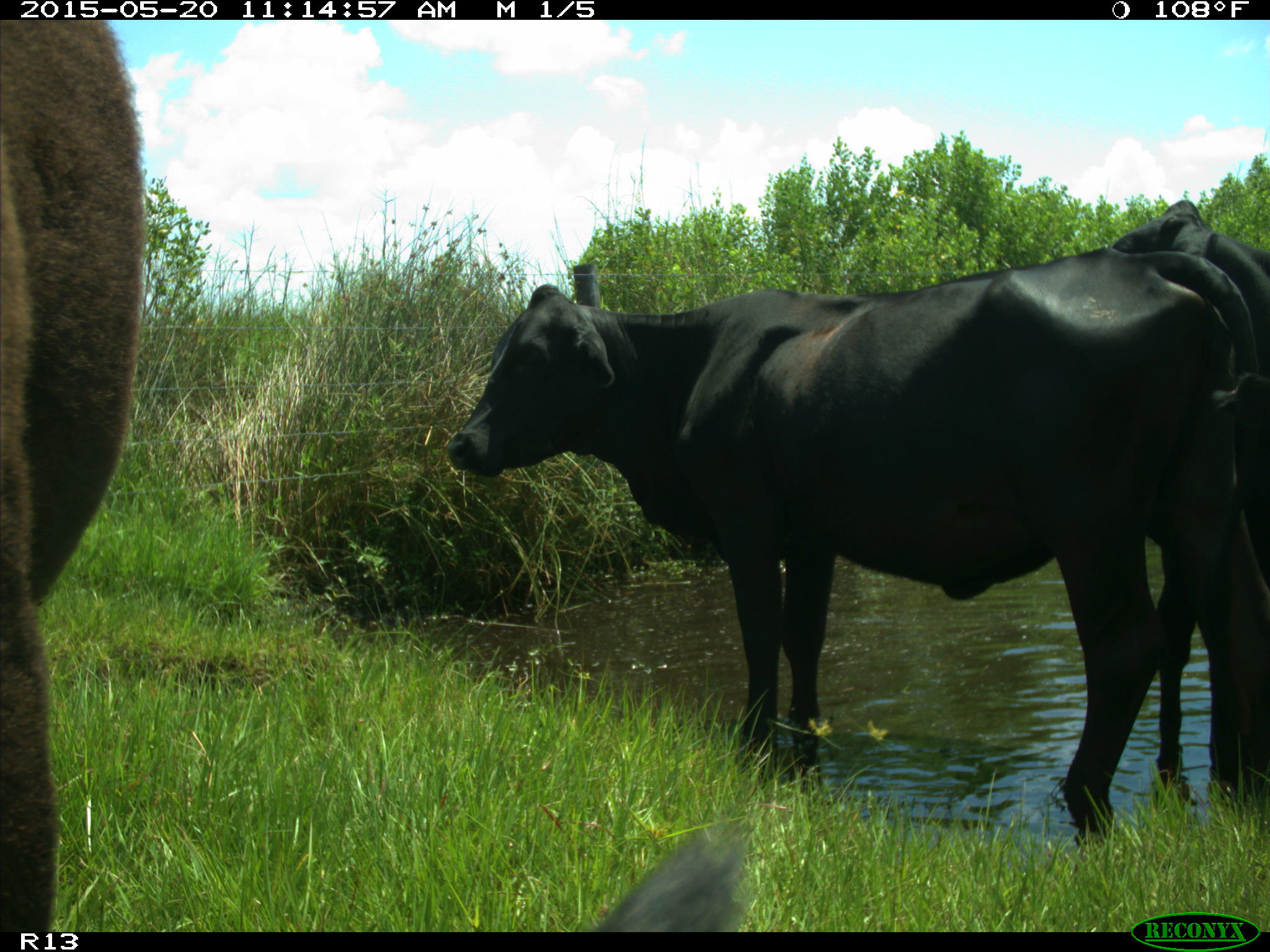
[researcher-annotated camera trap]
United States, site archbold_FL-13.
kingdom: Animalia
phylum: Chordata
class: Mammalia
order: Artiodactyla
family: Bovidae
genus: Bos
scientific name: Bos taurus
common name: domestic cow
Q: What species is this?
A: Bos taurus (domestic cow).